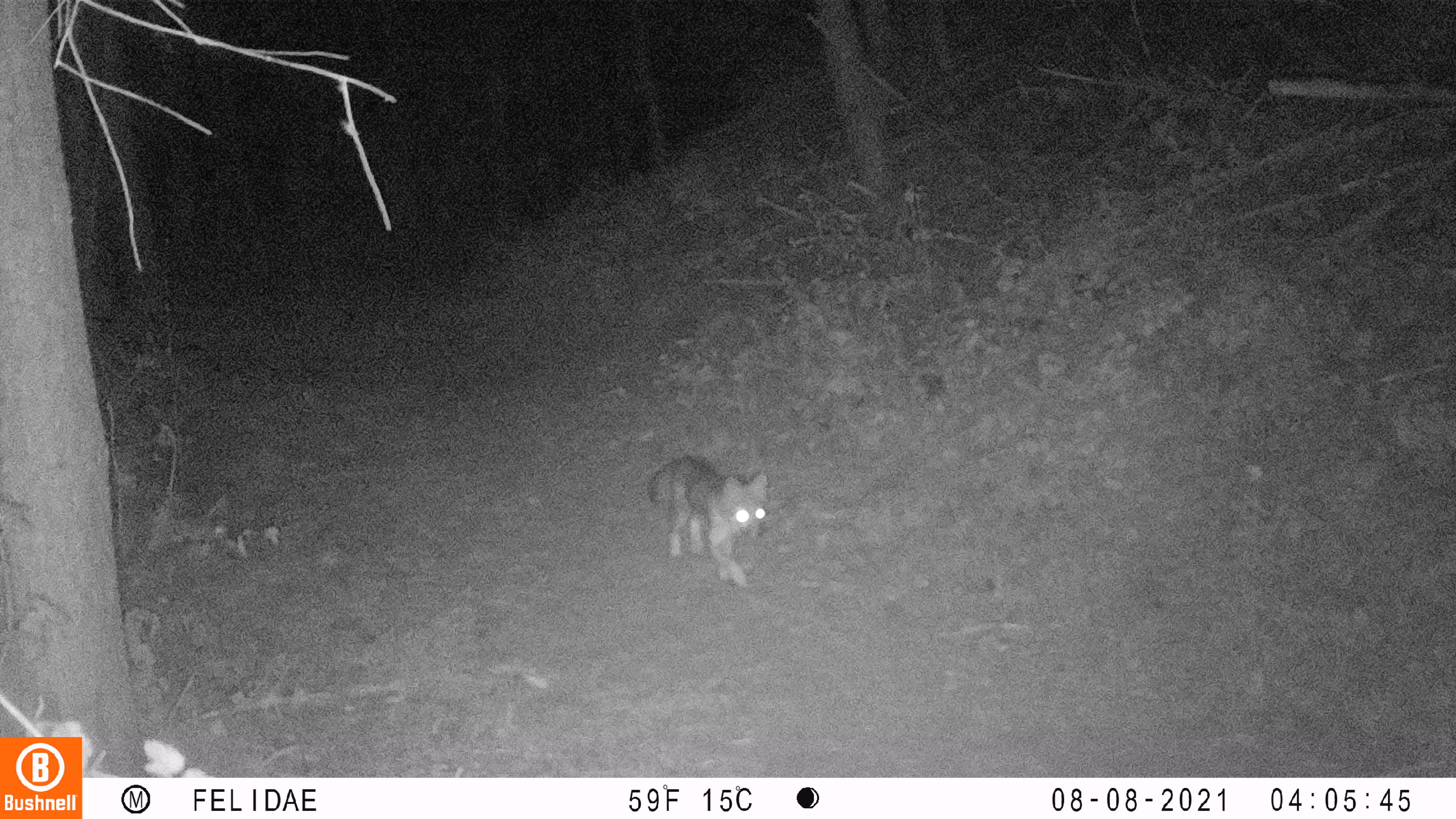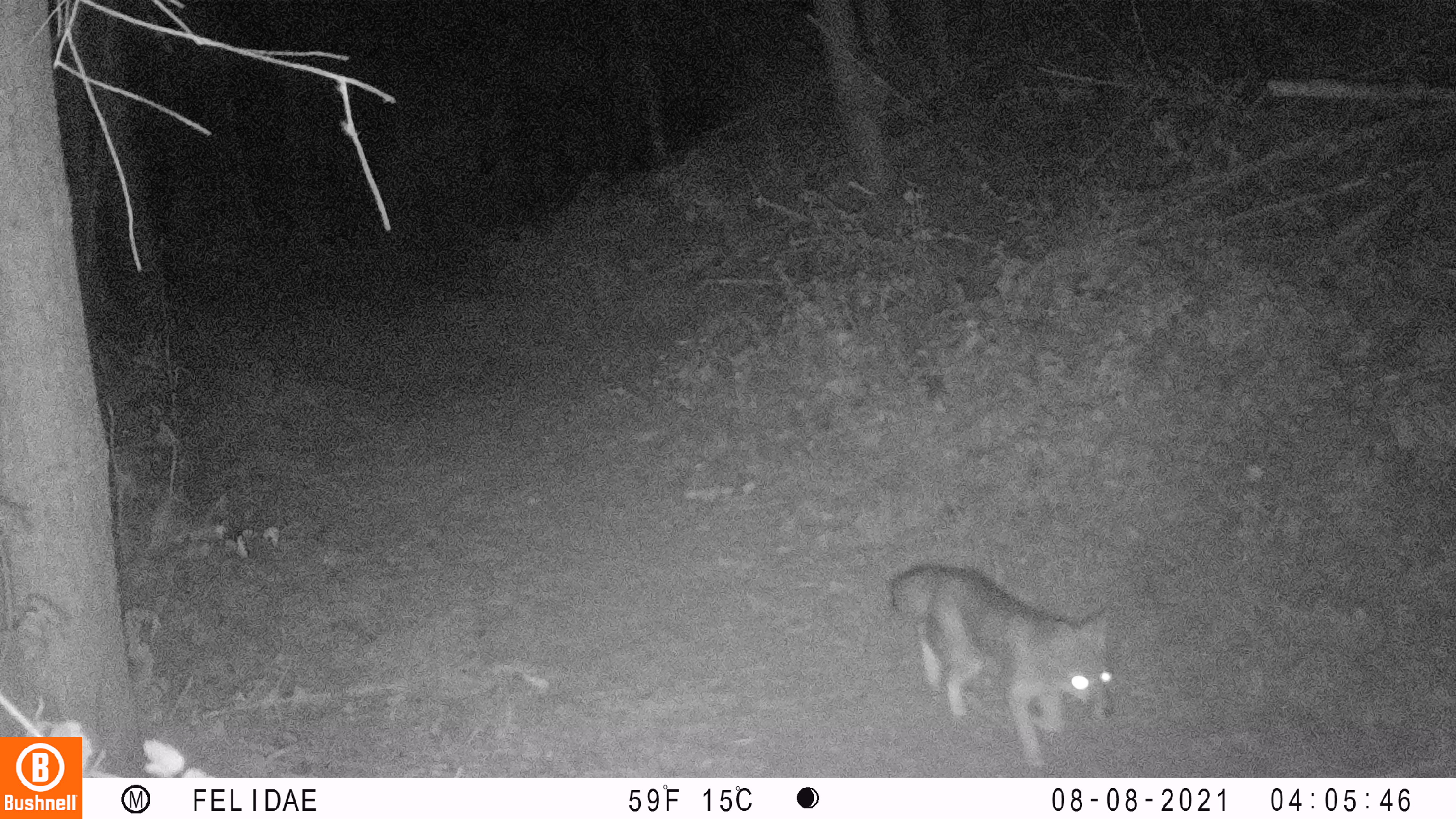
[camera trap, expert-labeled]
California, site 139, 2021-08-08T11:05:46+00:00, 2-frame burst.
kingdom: Animalia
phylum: Chordata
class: Mammalia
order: Carnivora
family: Canidae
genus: Urocyon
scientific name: Urocyon cinereoargenteus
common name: gray fox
Gray fox (Urocyon cinereoargenteus).